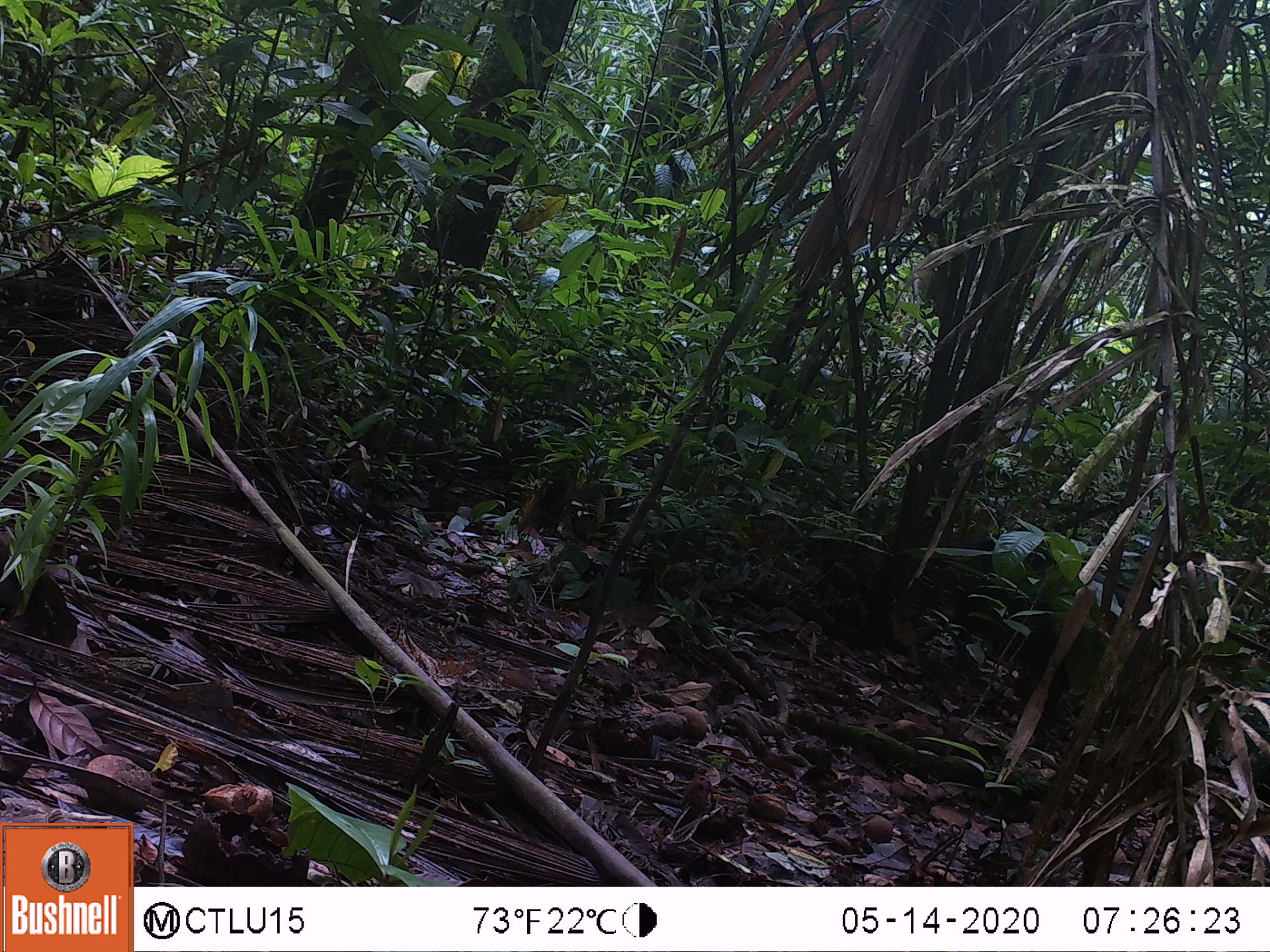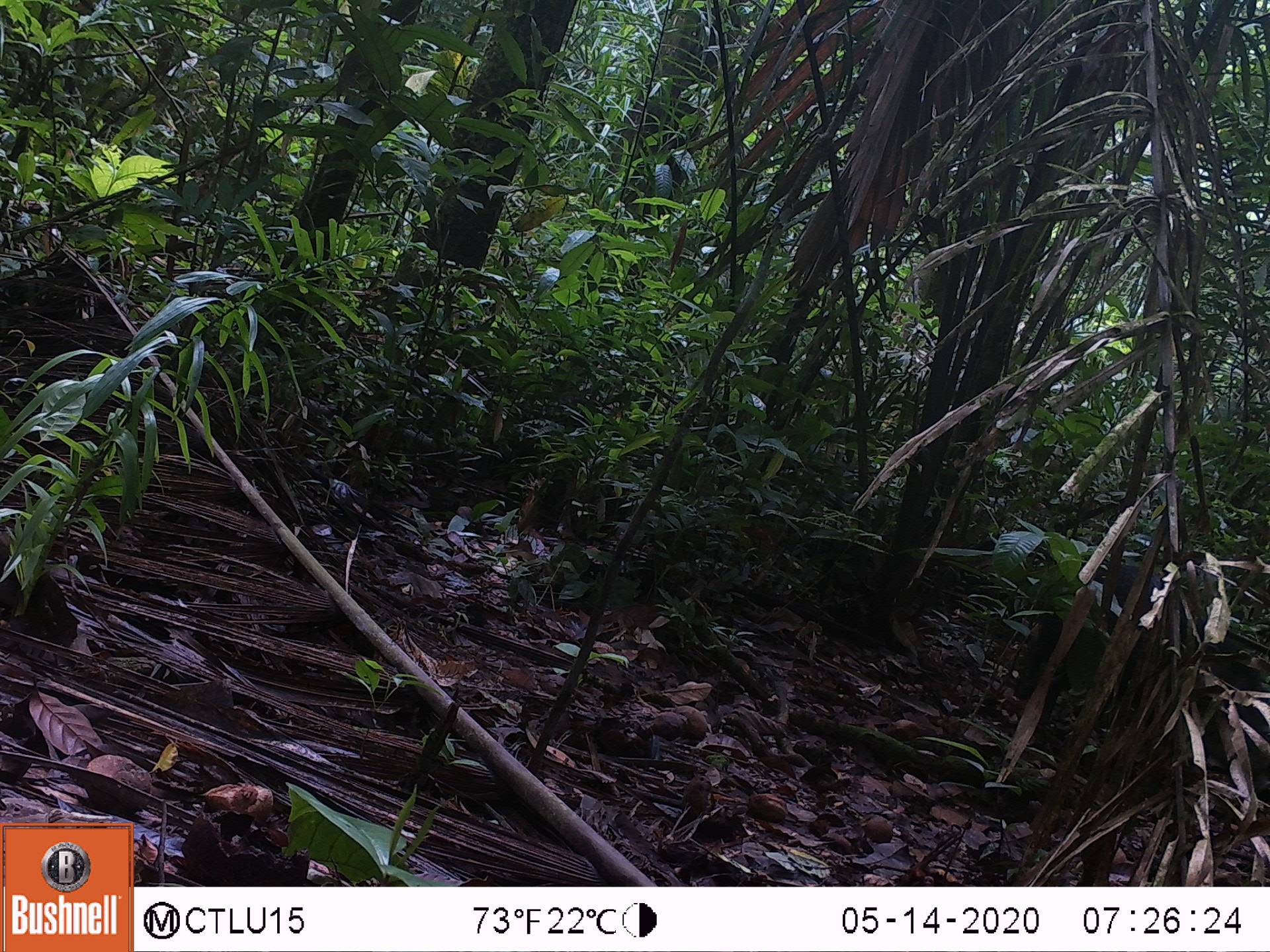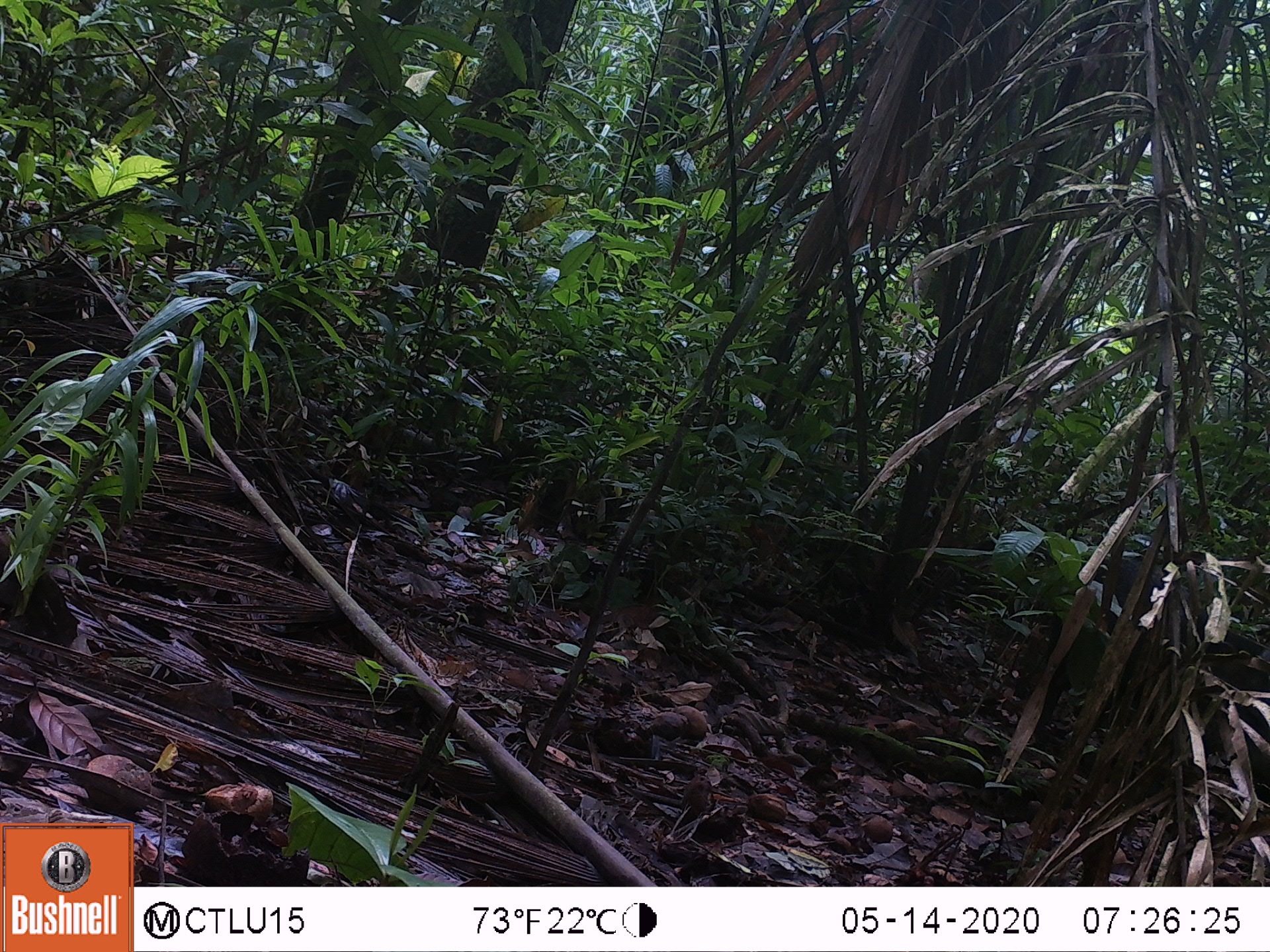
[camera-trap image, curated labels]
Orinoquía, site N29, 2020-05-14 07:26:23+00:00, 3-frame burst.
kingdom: Animalia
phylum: Chordata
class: Mammalia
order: Artiodactyla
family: Tayassuidae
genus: Pecari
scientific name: Pecari tajacu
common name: collared peccary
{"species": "collared peccary (Pecari tajacu)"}